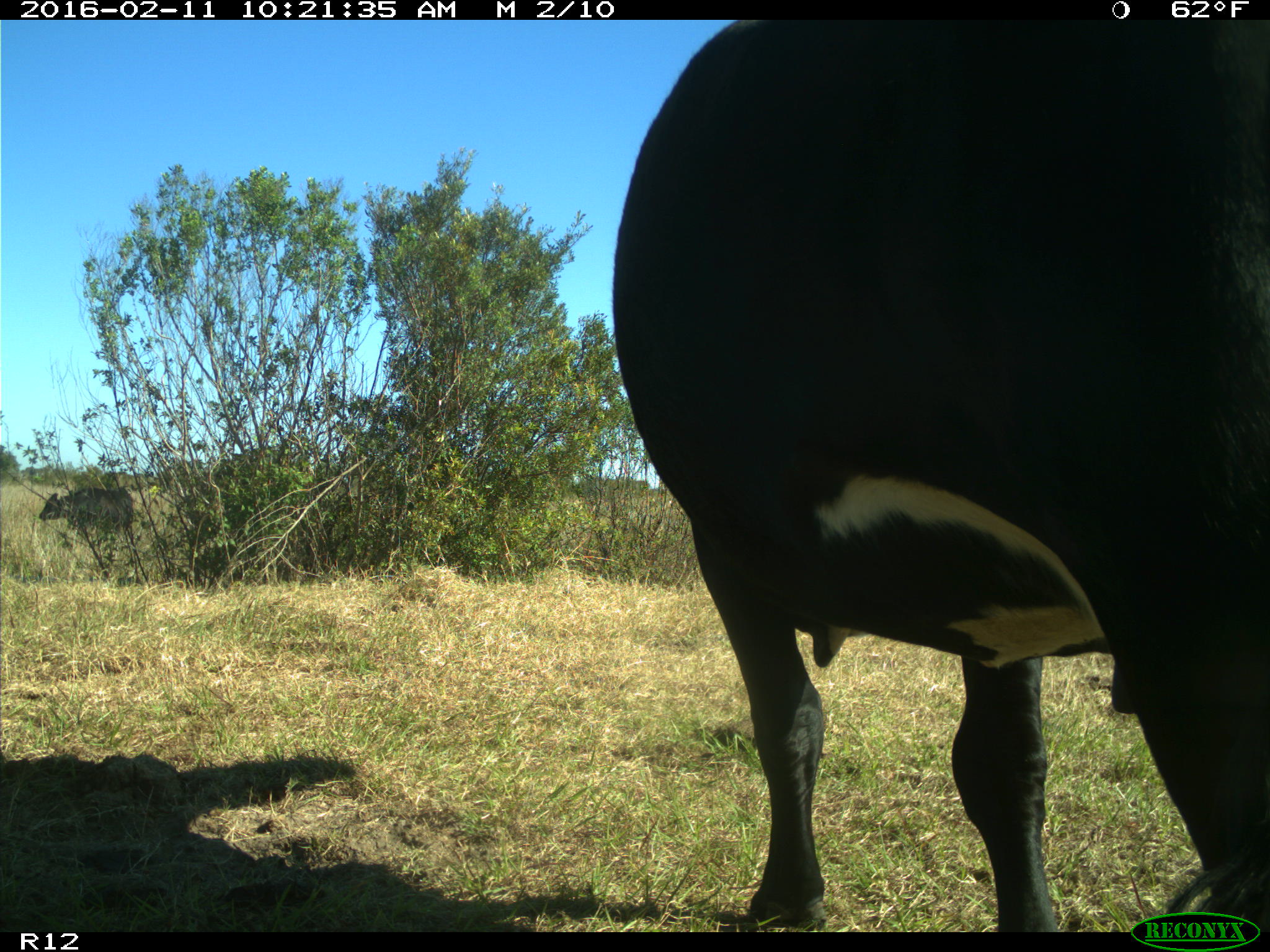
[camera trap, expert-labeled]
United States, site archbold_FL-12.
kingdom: Animalia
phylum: Chordata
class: Mammalia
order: Artiodactyla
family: Bovidae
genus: Bos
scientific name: Bos taurus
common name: domestic cow